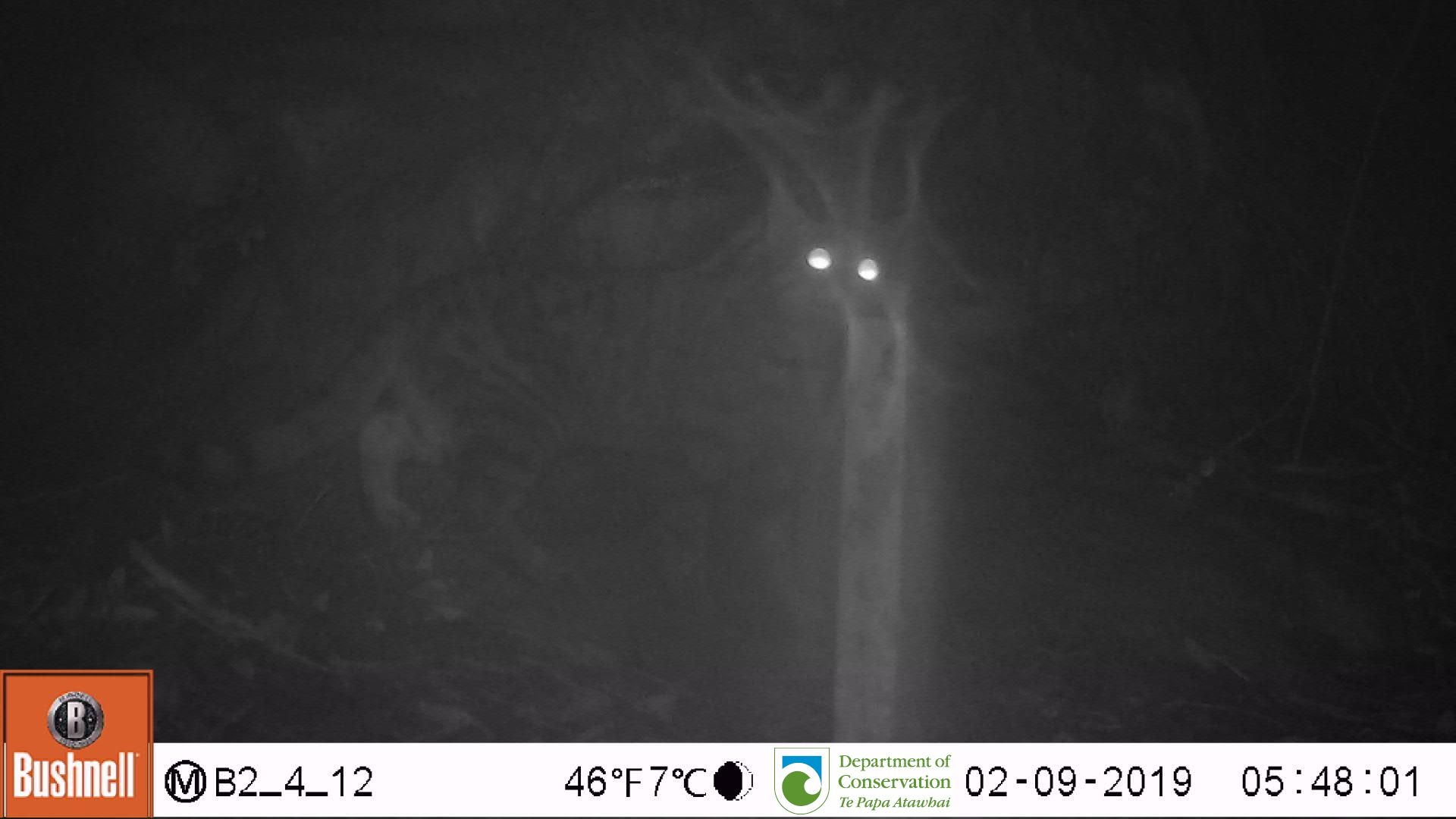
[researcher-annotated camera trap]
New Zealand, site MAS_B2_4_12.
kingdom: Animalia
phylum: Chordata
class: Mammalia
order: Carnivora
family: Felidae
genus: Felis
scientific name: Felis catus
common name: domestic cat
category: cat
Cat (domestic cat) (Felis catus).